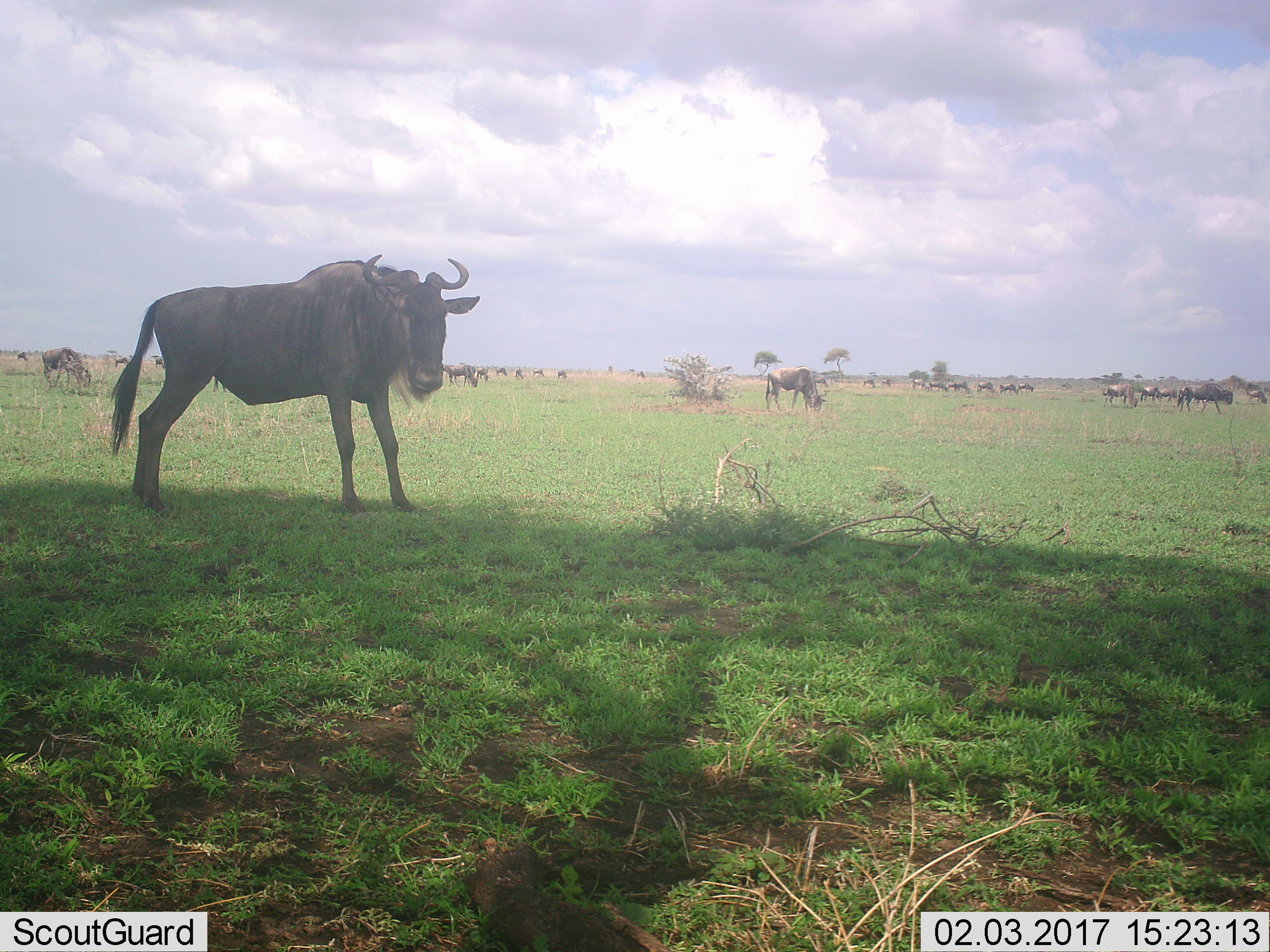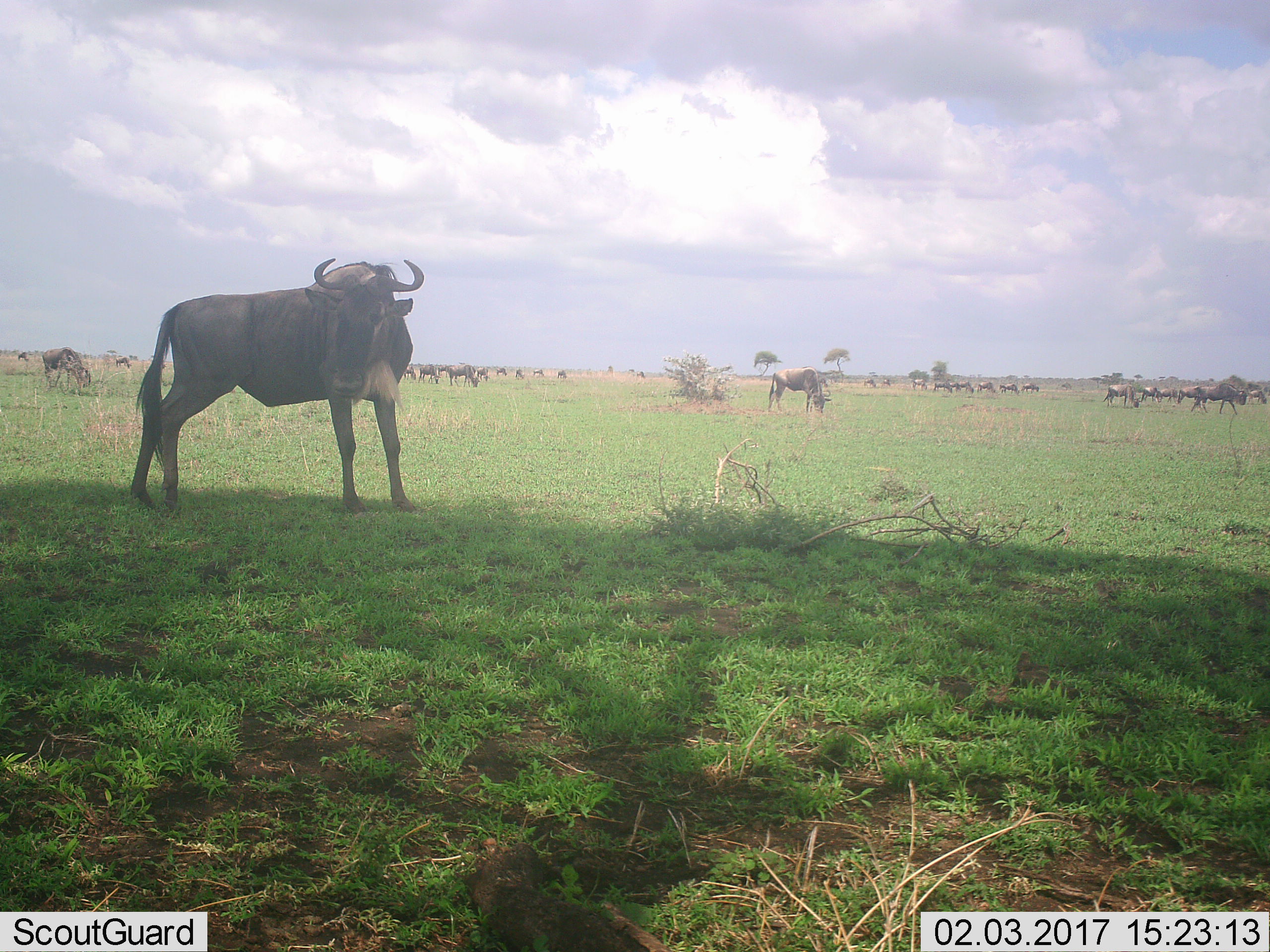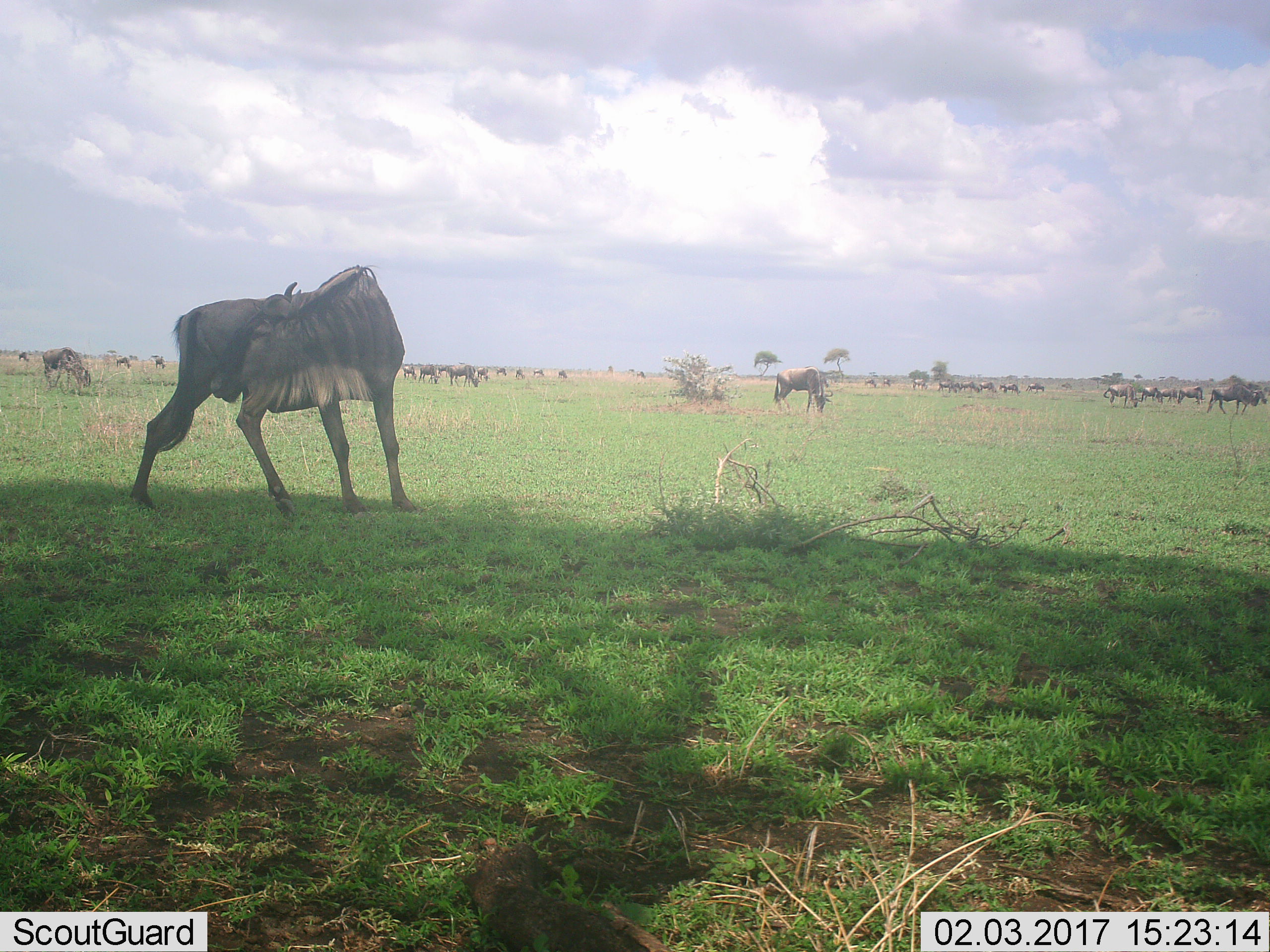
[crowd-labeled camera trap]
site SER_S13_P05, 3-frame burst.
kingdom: Animalia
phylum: Chordata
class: Mammalia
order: Artiodactyla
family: Bovidae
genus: Connochaetes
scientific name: Connochaetes taurinus taurinus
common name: blue wildebeest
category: wildebeestblue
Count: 11-50.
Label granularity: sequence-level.